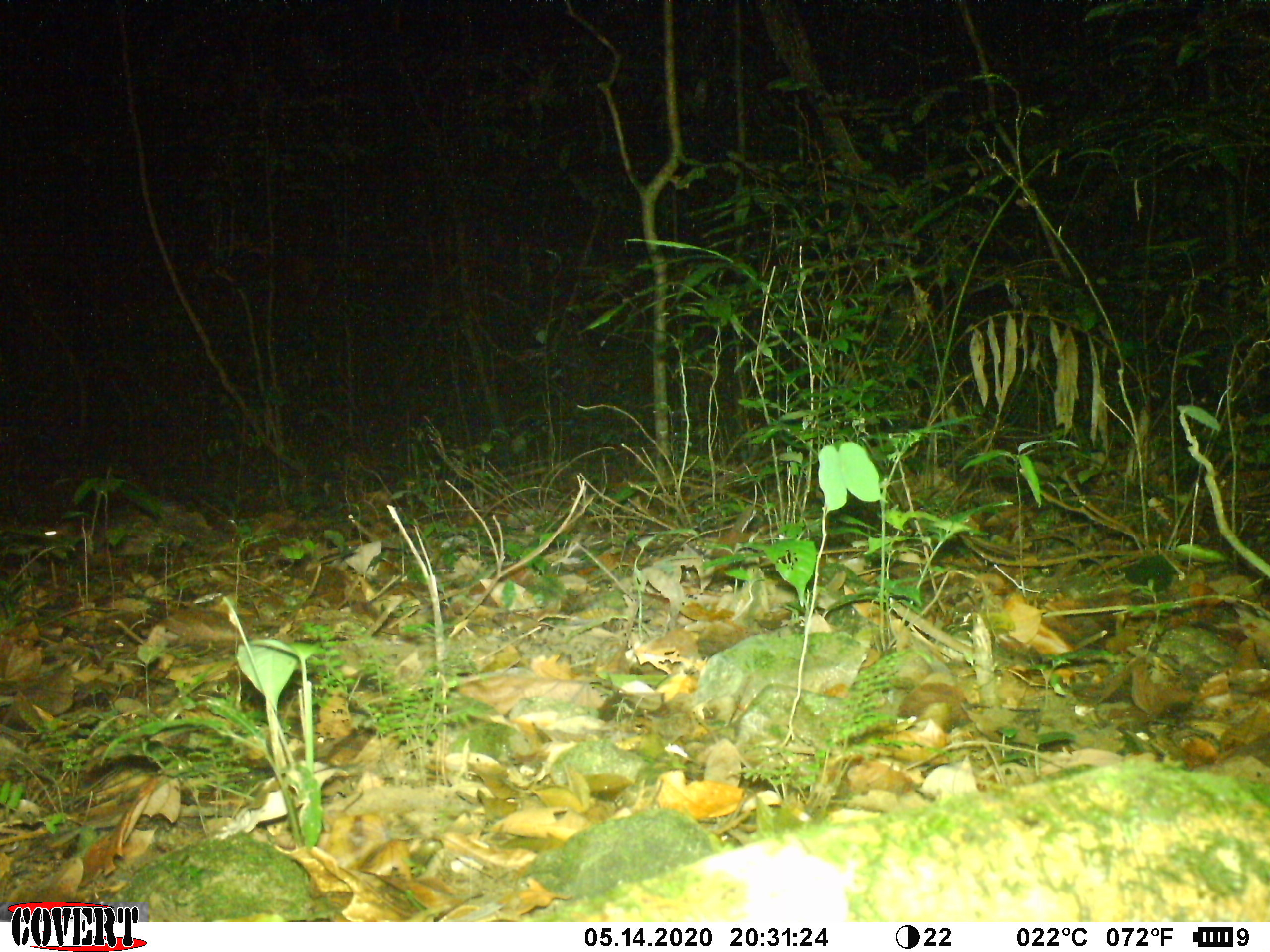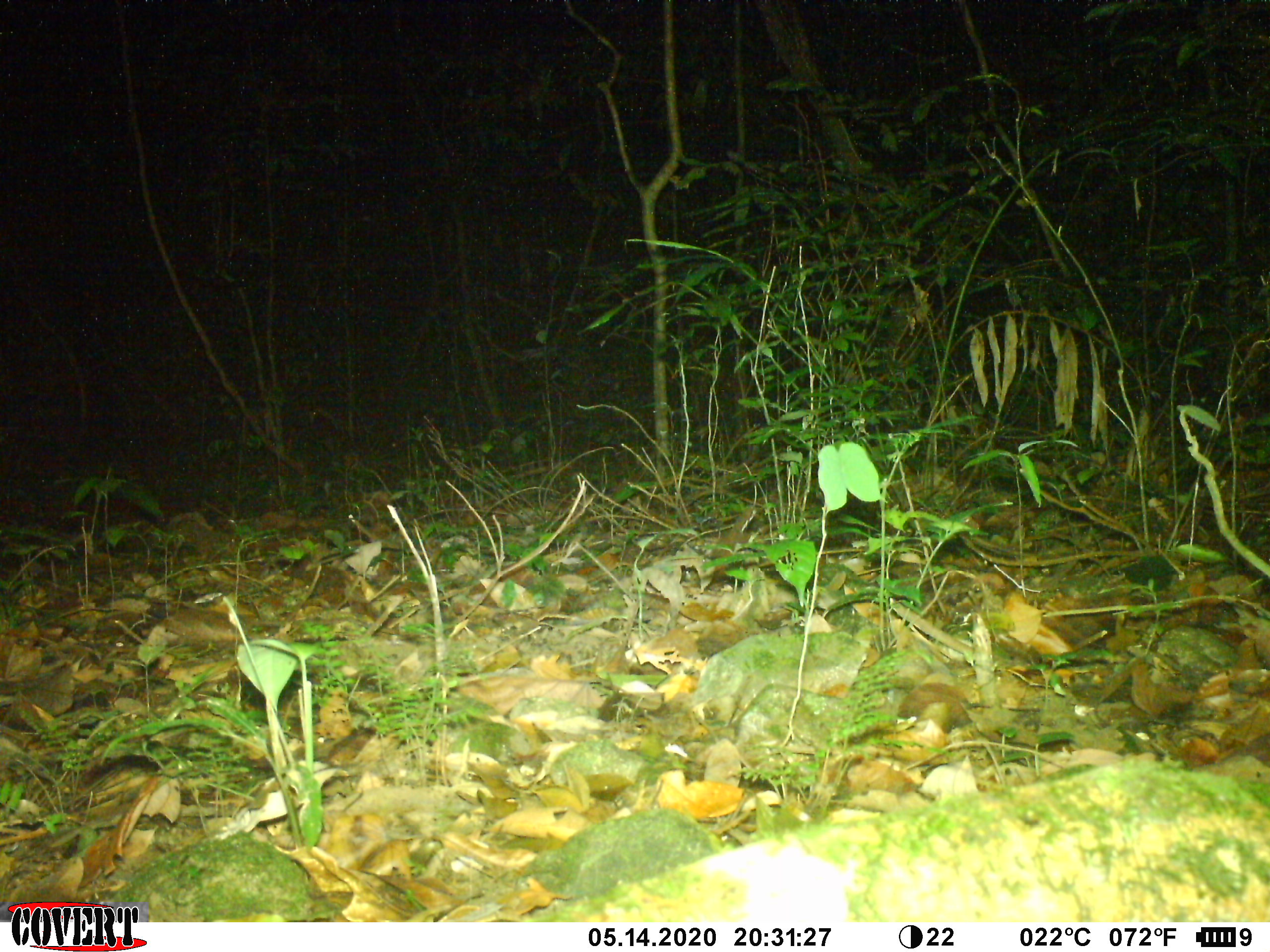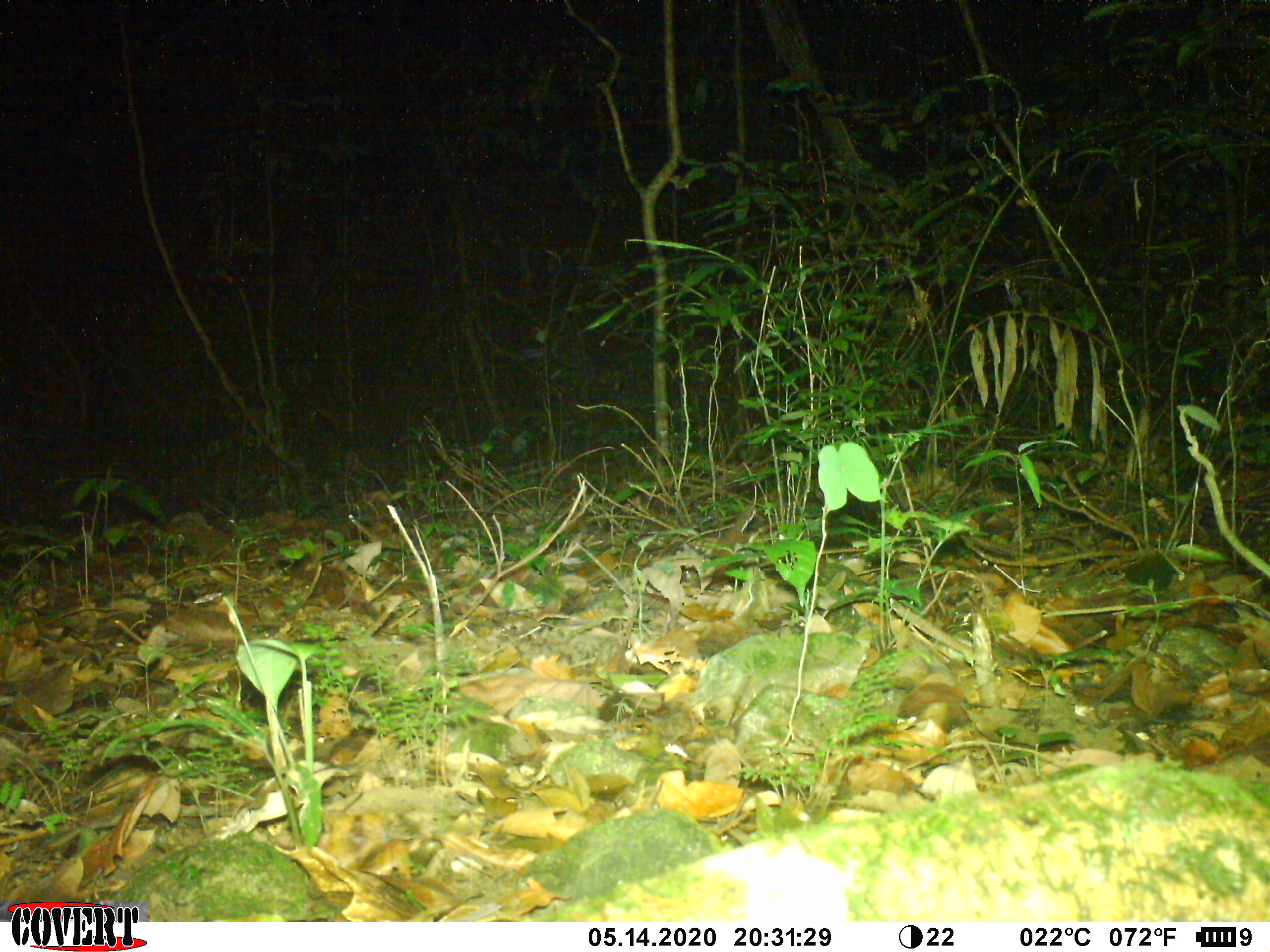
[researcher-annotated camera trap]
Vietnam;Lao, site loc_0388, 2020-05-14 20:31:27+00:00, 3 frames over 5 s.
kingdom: Animalia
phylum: Chordata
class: Mammalia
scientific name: Mammalia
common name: mammal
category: unidentified small mammal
Unidentified small mammal (mammal) (Mammalia). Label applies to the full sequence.